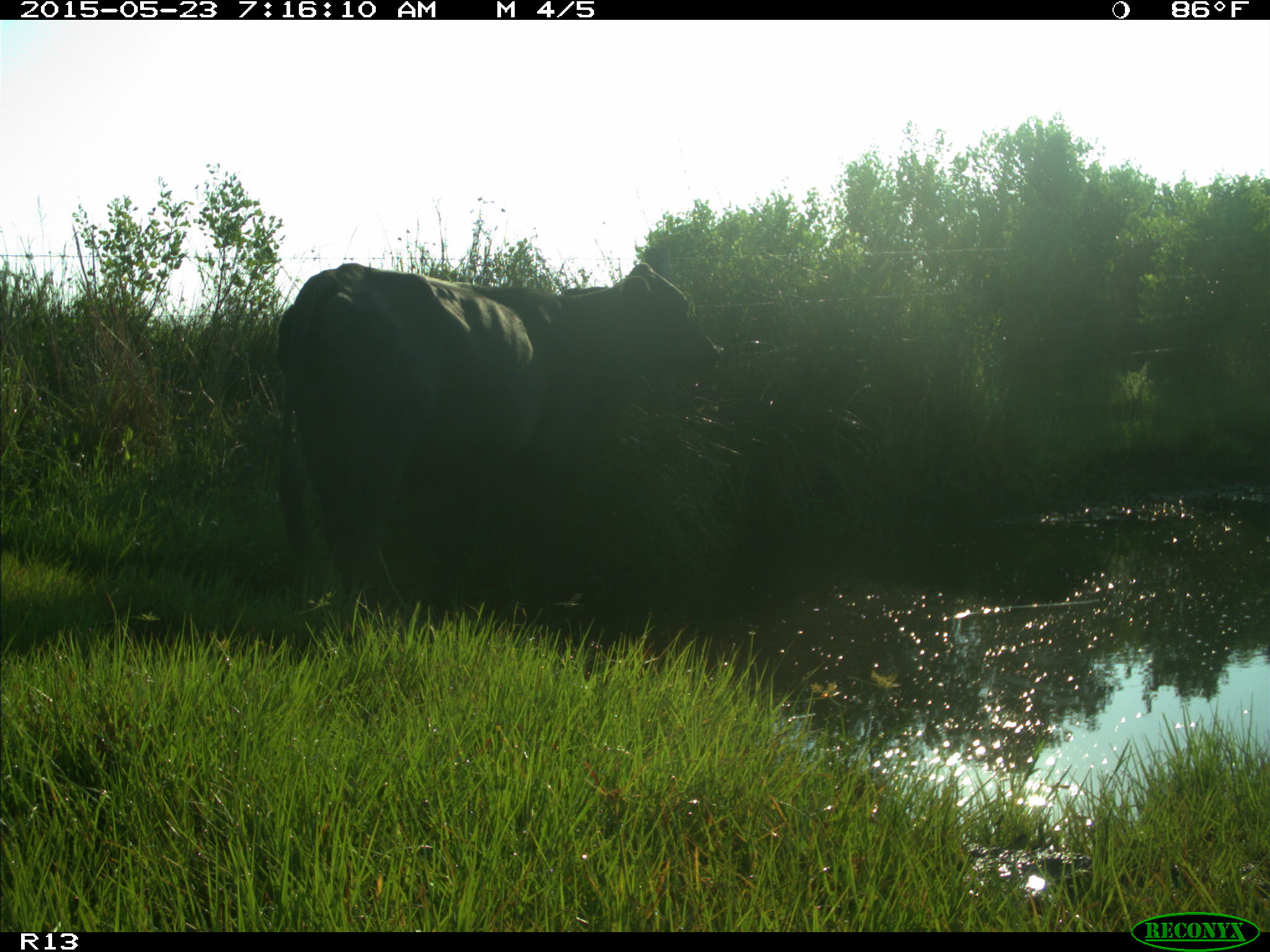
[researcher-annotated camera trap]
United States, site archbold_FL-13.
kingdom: Animalia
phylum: Chordata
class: Mammalia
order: Artiodactyla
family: Bovidae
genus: Bos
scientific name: Bos taurus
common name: domestic cow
Bos taurus (domestic cow).